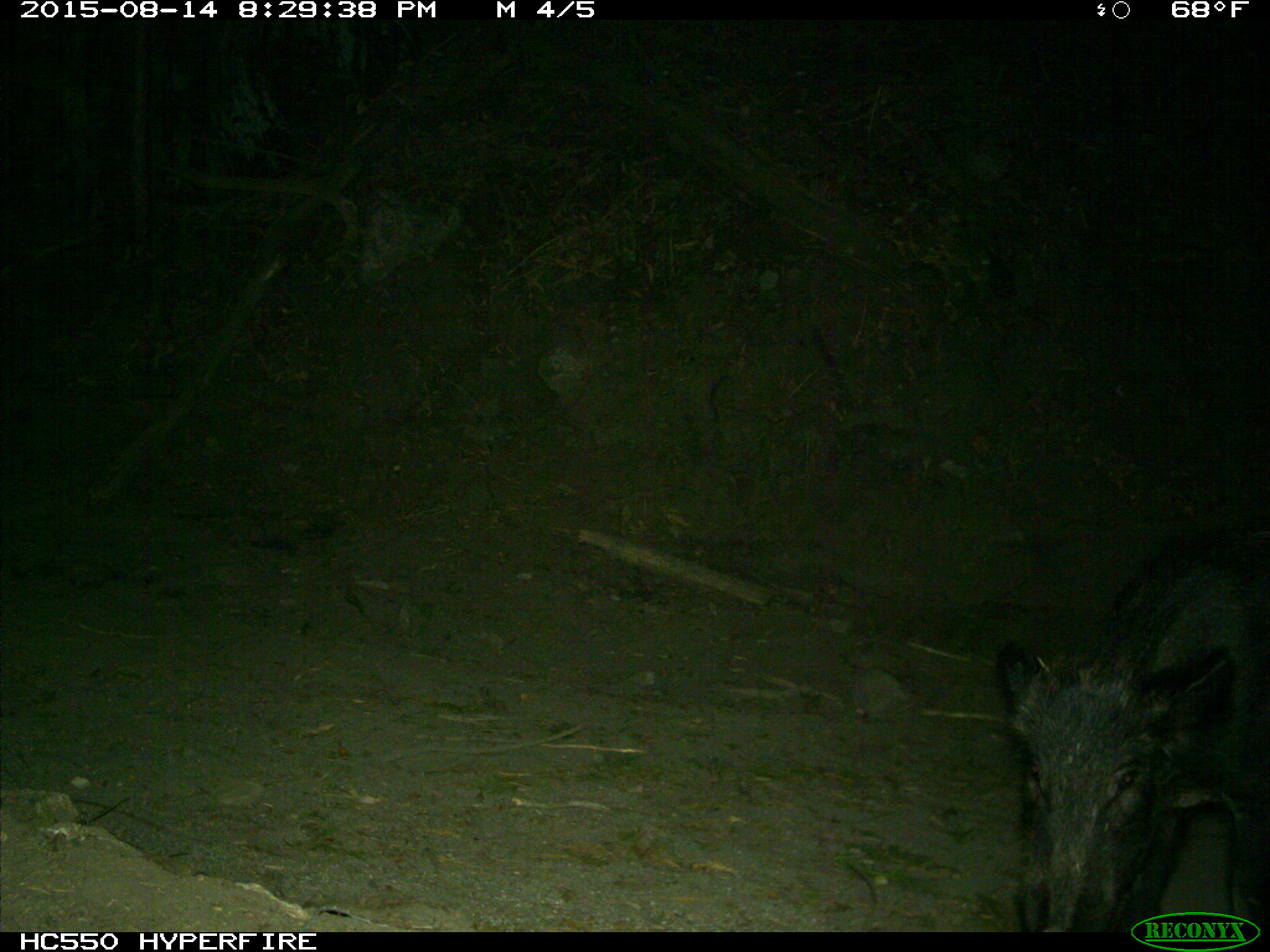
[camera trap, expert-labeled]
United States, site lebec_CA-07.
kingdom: Animalia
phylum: Chordata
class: Mammalia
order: Artiodactyla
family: Suidae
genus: Sus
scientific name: Sus scrofa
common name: wild boar